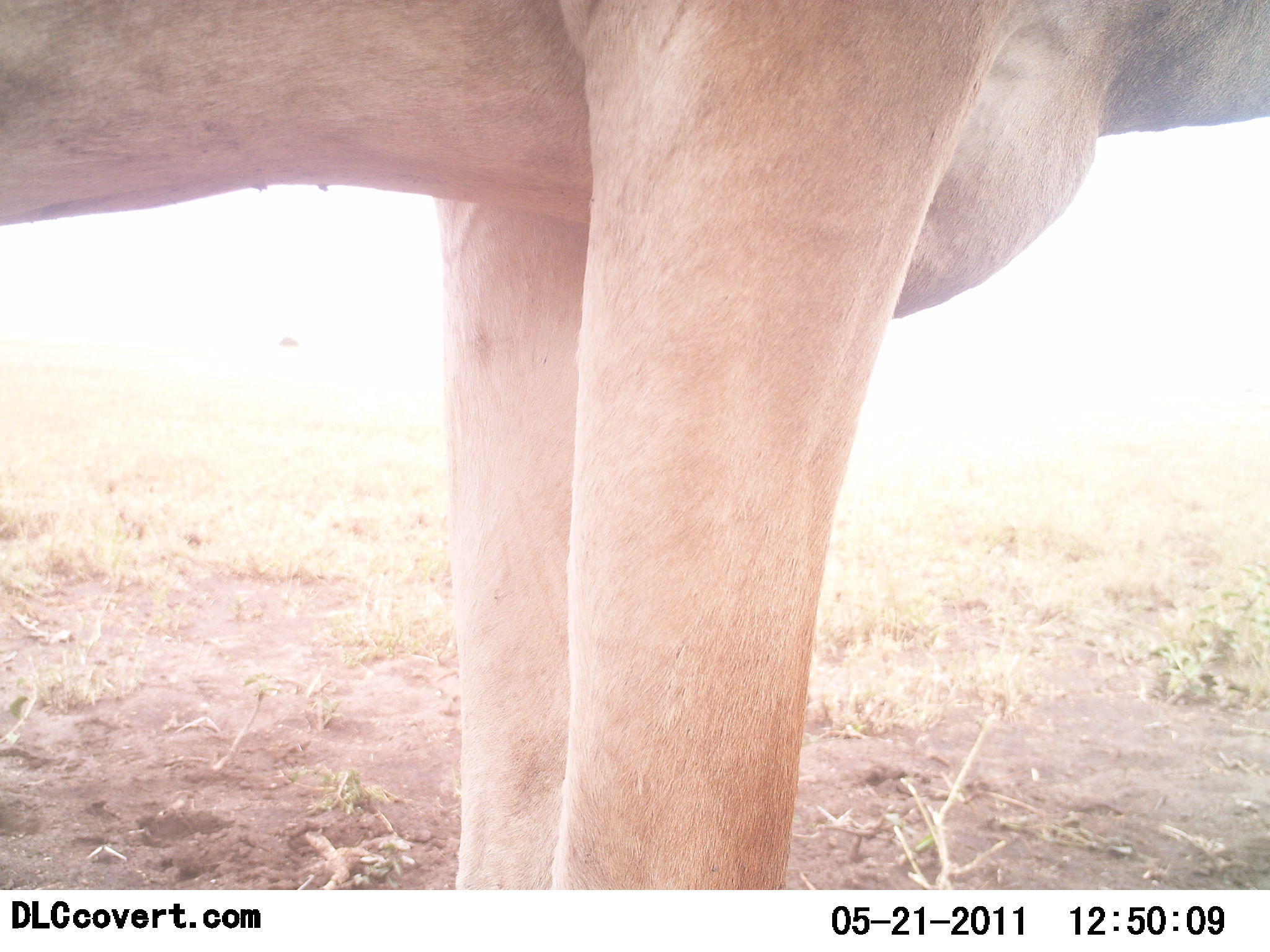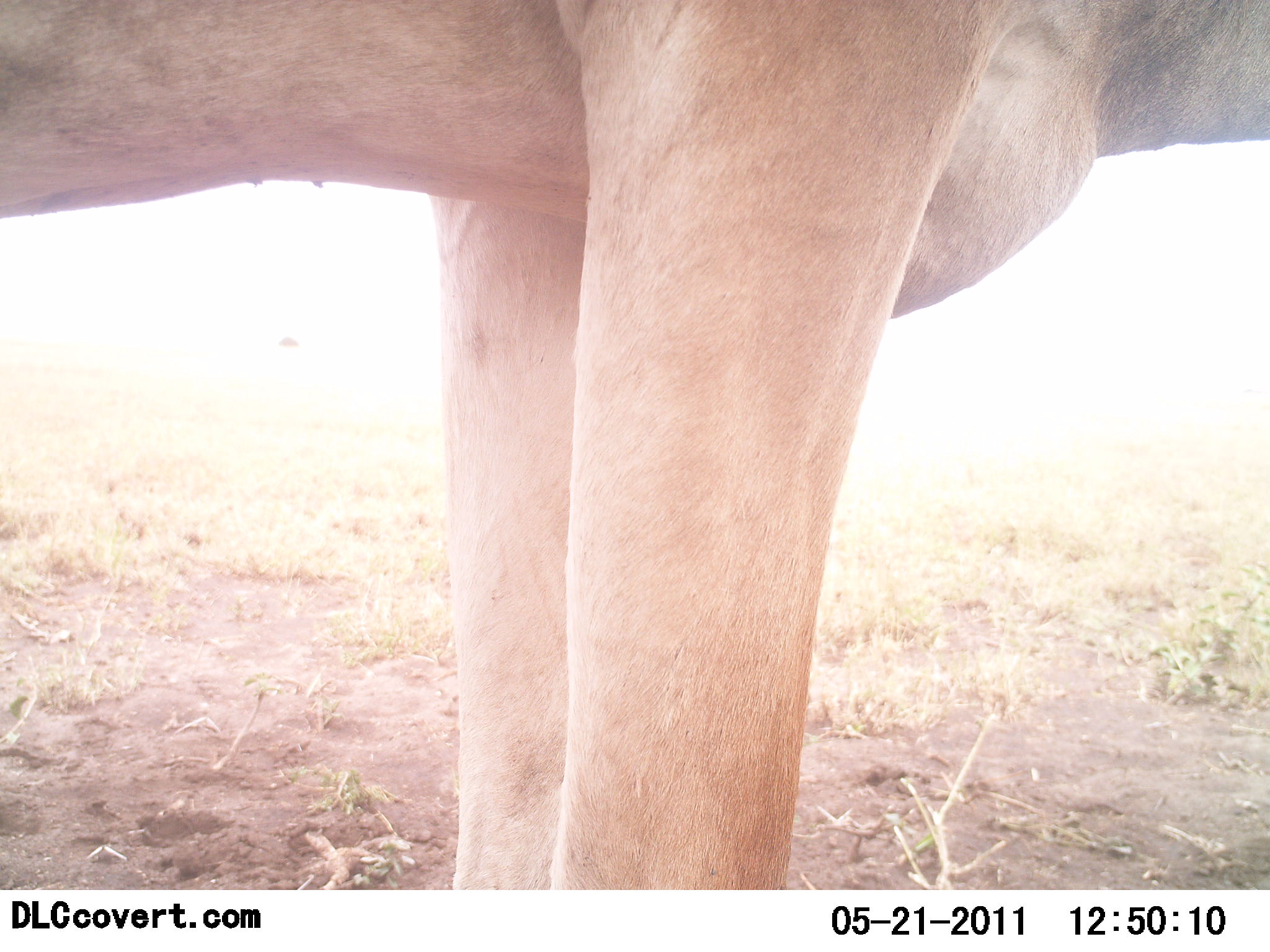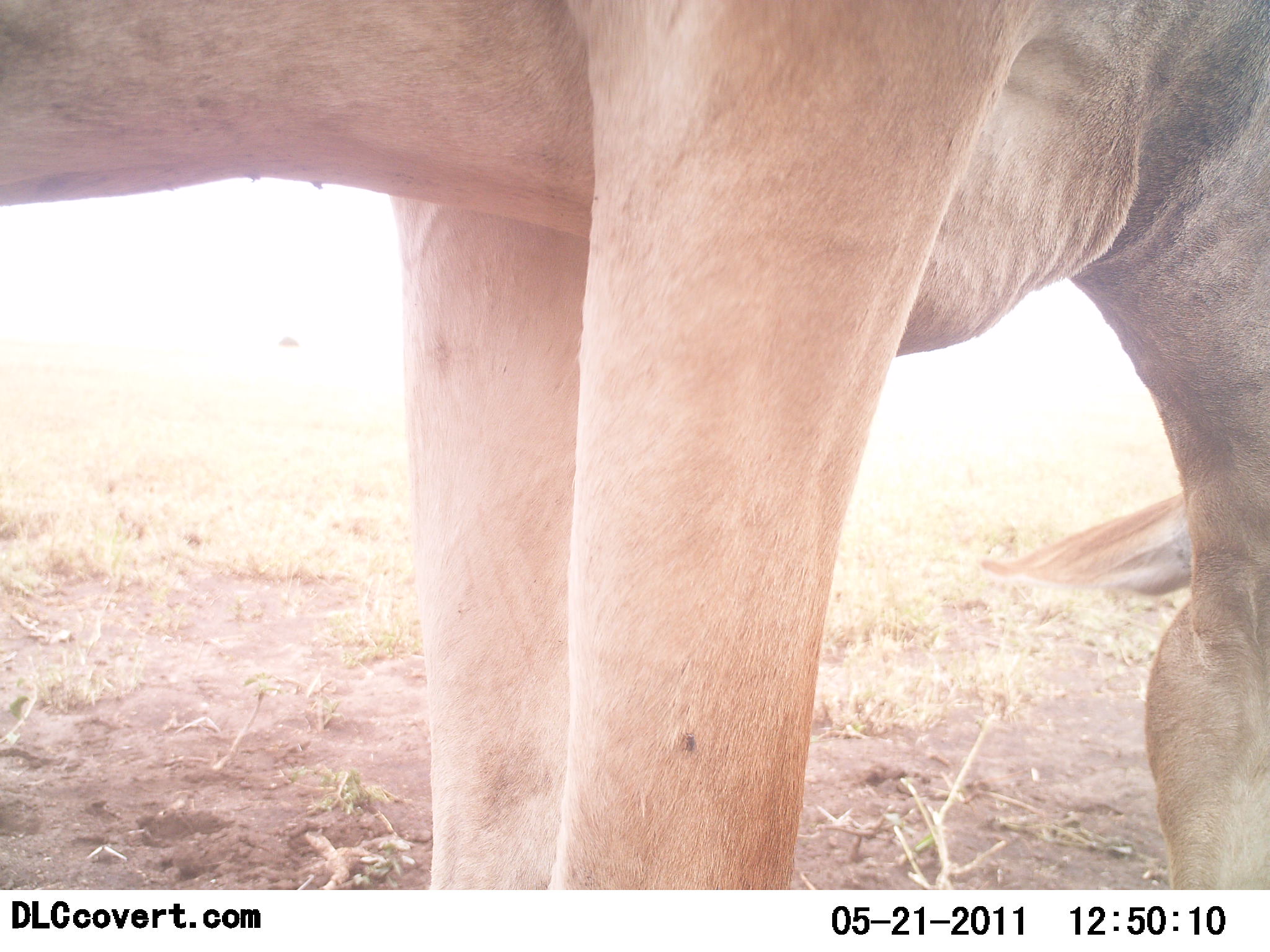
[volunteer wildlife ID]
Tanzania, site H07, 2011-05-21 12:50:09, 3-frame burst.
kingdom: Animalia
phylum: Chordata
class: Mammalia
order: Artiodactyla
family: Bovidae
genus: Alcelaphus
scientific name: Alcelaphus buselaphus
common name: hartebeest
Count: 1.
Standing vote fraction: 50%.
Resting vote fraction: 0%.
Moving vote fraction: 0%.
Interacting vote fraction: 0%.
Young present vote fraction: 0%.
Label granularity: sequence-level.